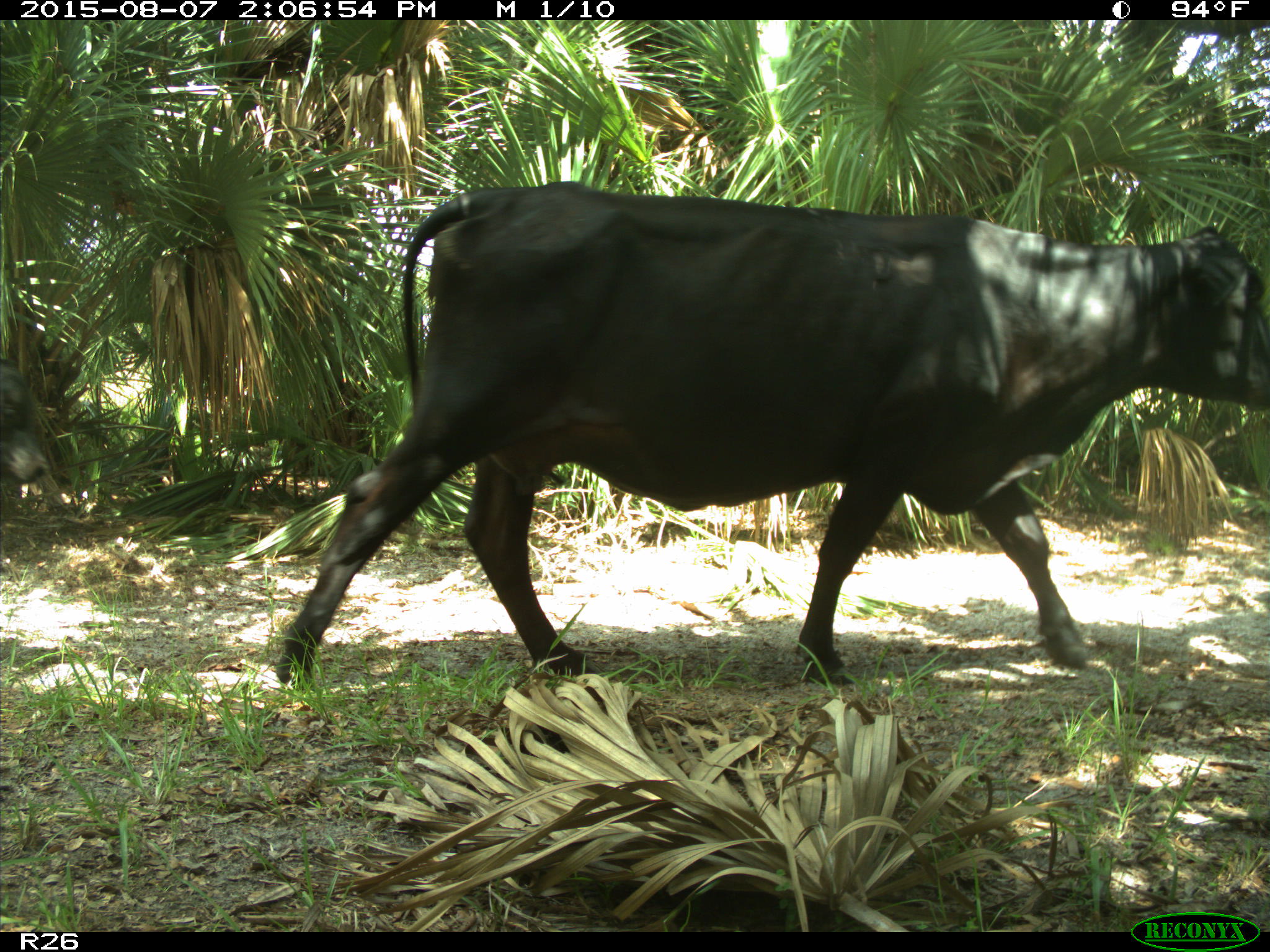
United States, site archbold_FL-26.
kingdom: Animalia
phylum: Chordata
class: Mammalia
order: Artiodactyla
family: Bovidae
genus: Bos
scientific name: Bos taurus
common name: domestic cow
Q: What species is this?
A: Bos taurus (domestic cow).